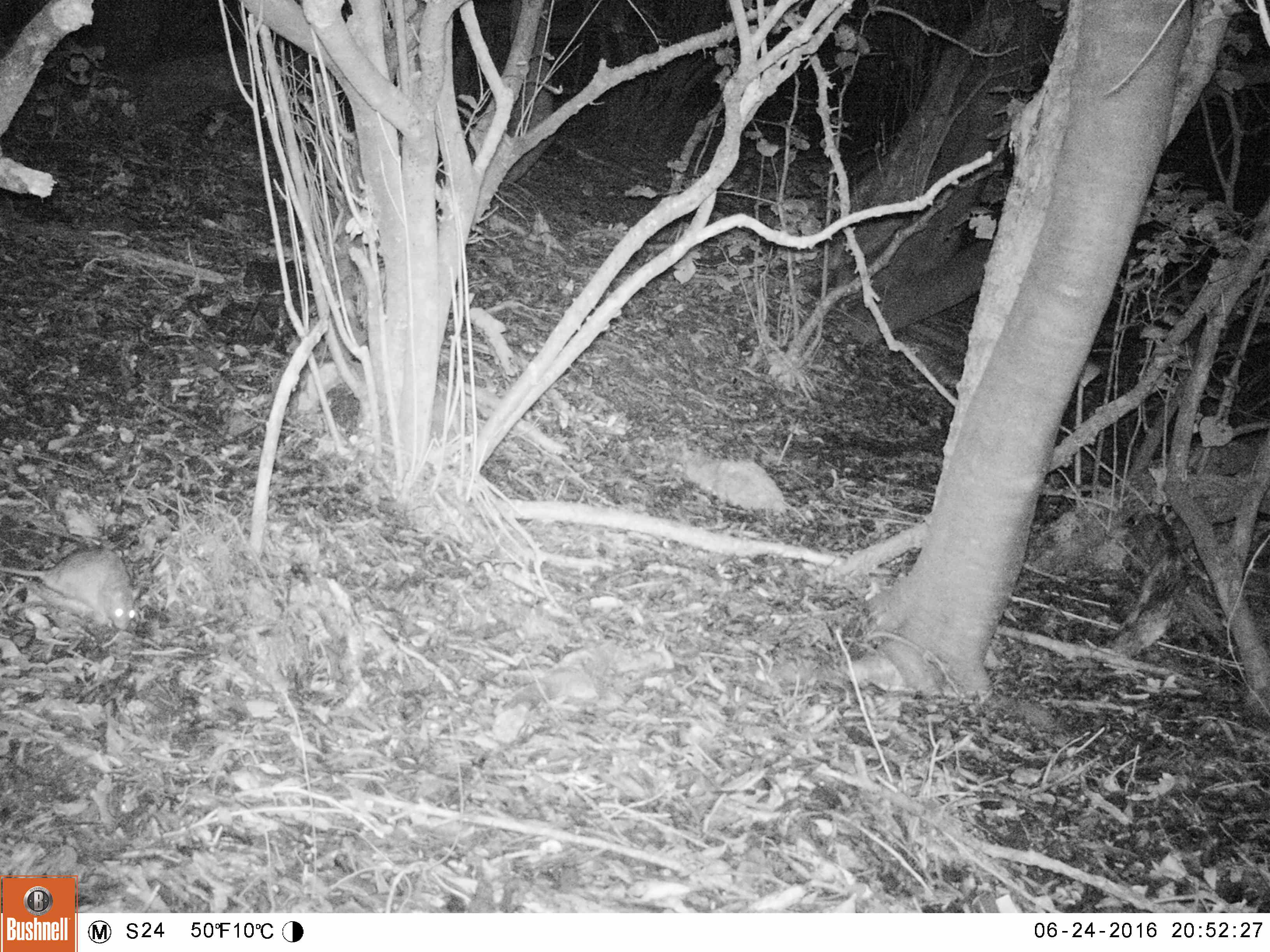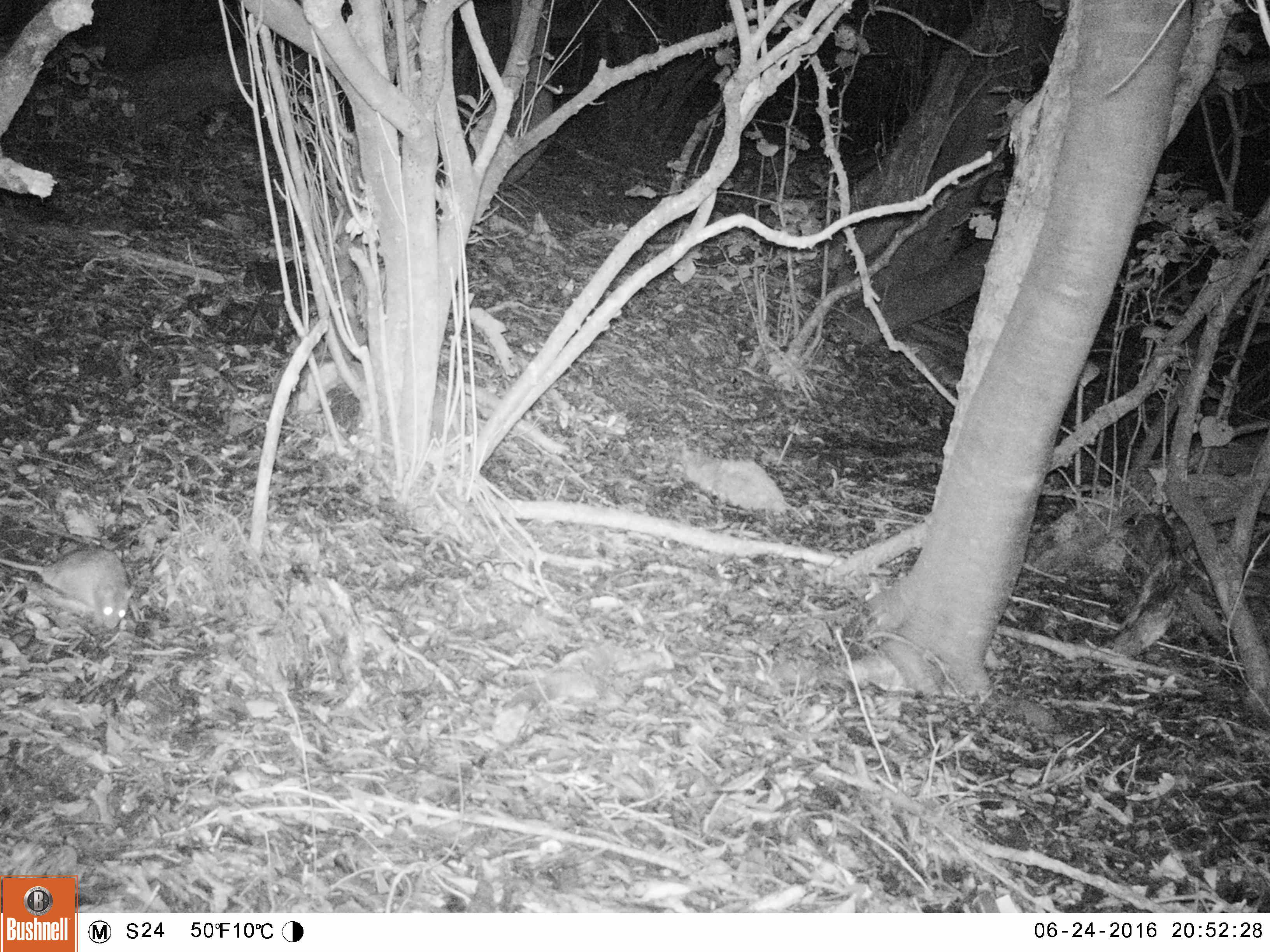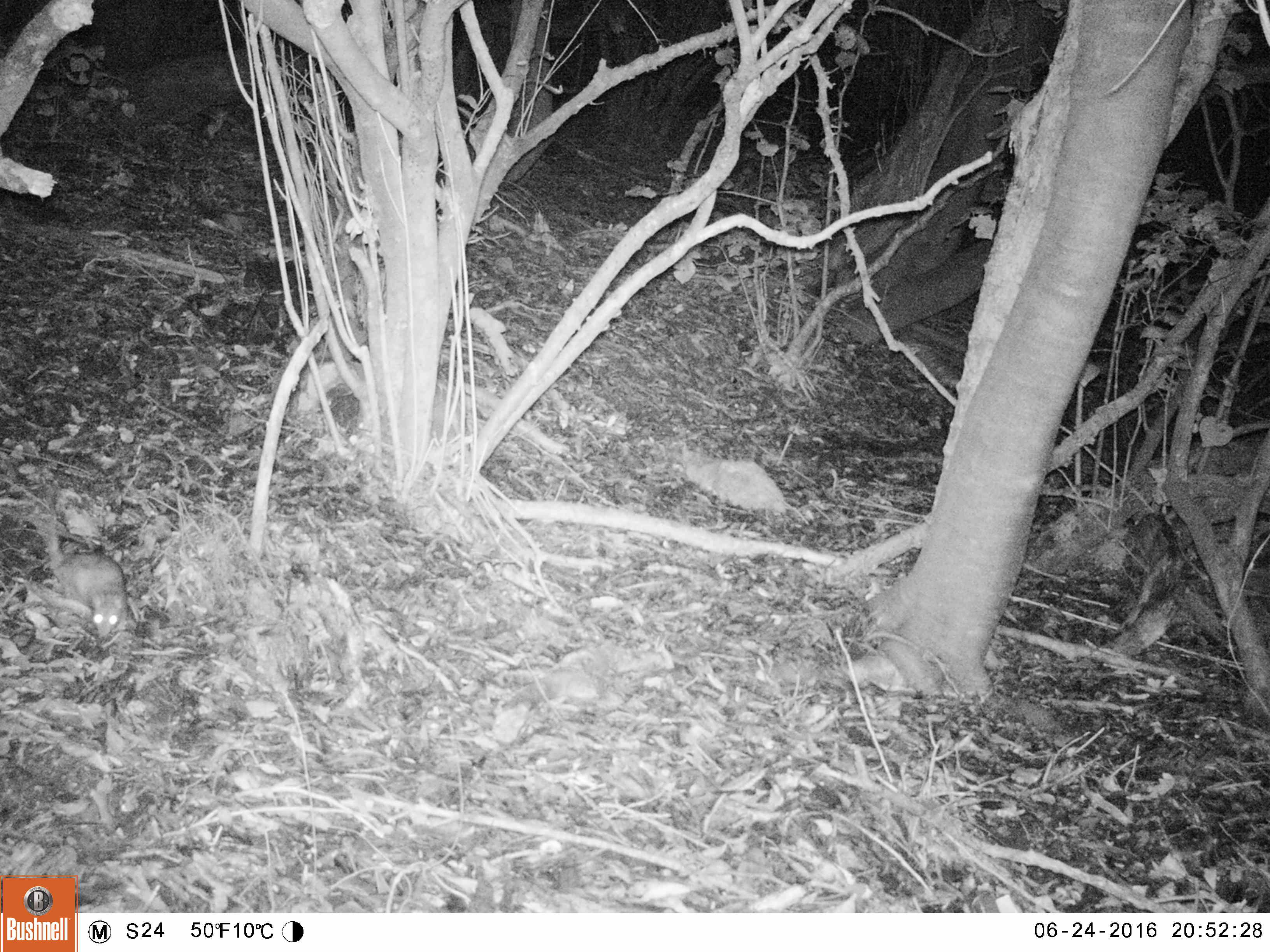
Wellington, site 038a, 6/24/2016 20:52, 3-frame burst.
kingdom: Animalia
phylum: Chordata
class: Mammalia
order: Rodentia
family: Muridae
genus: Rattus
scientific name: Rattus rattus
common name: ship rat